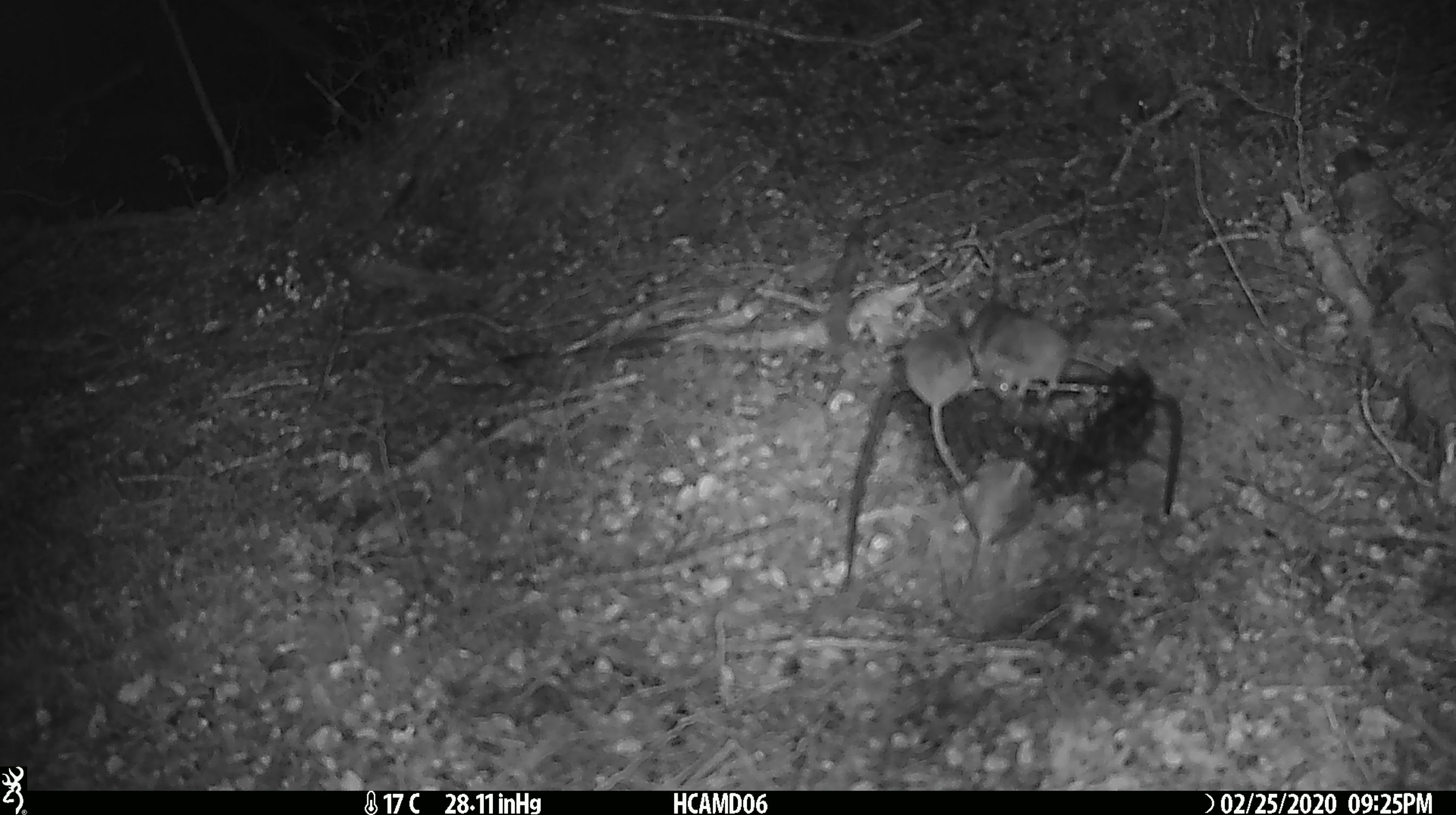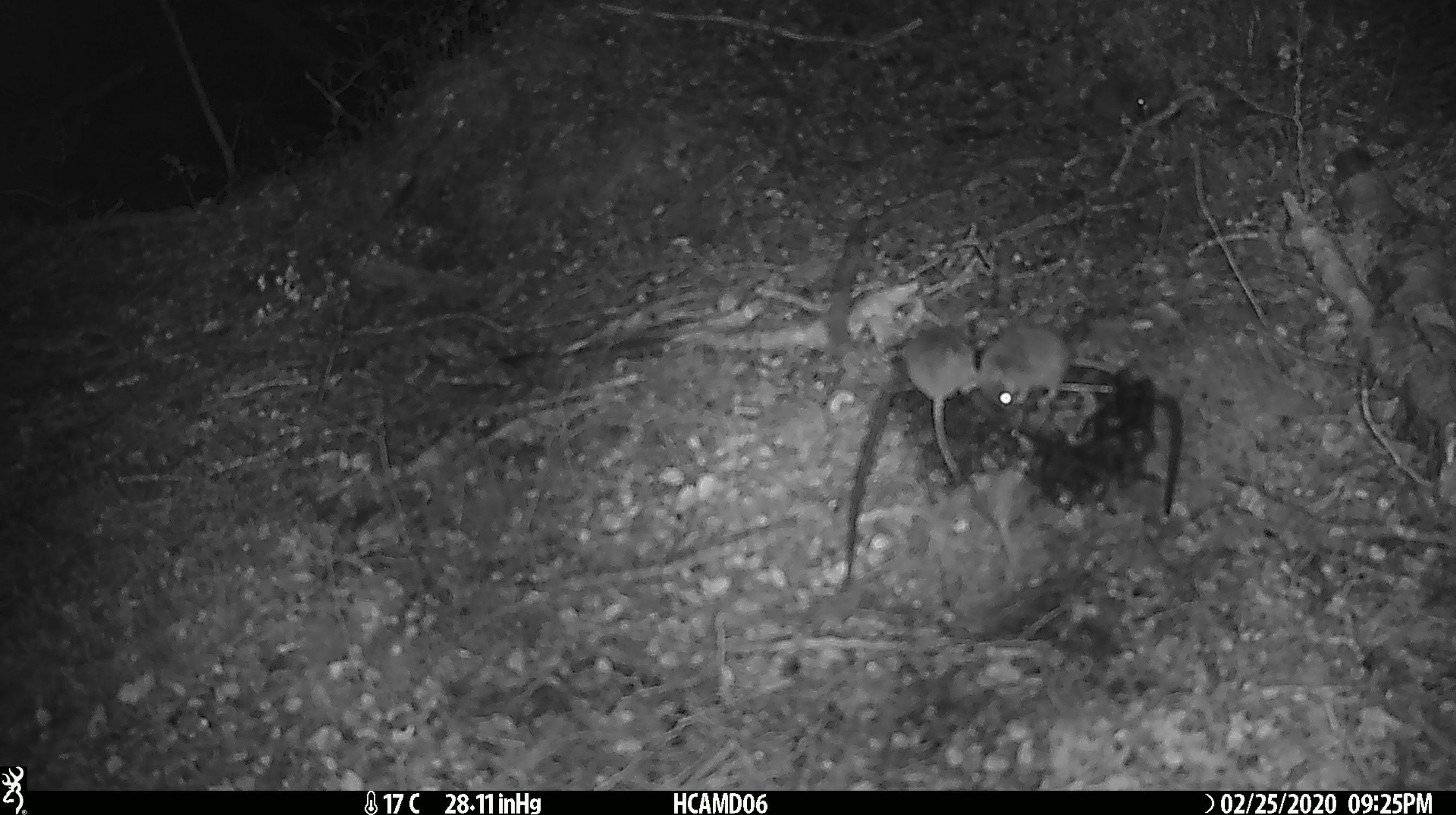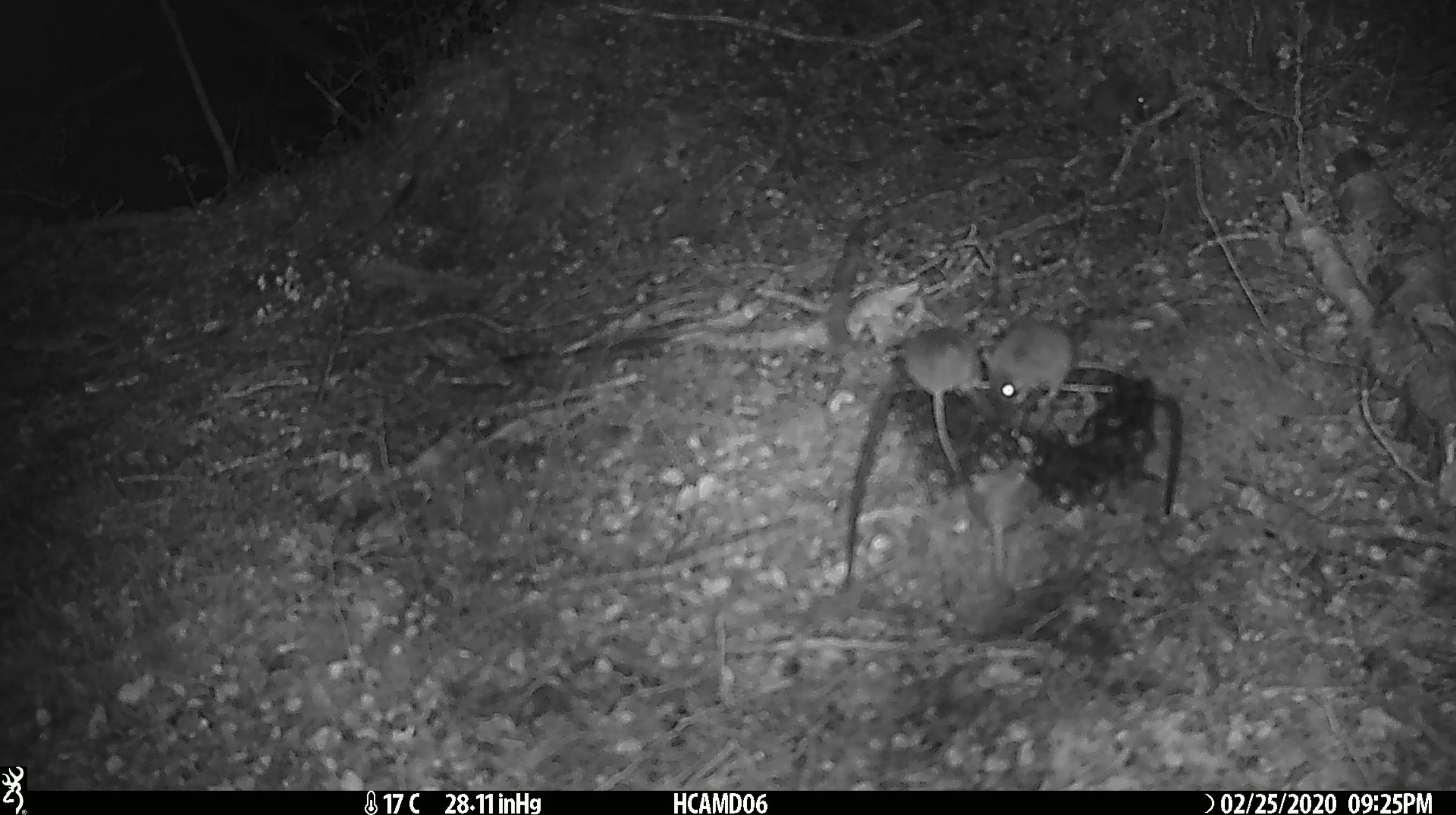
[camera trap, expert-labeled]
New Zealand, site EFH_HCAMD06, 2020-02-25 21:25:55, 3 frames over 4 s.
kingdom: Animalia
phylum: Chordata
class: Mammalia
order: Rodentia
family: Muridae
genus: Mus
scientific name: Mus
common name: mouse